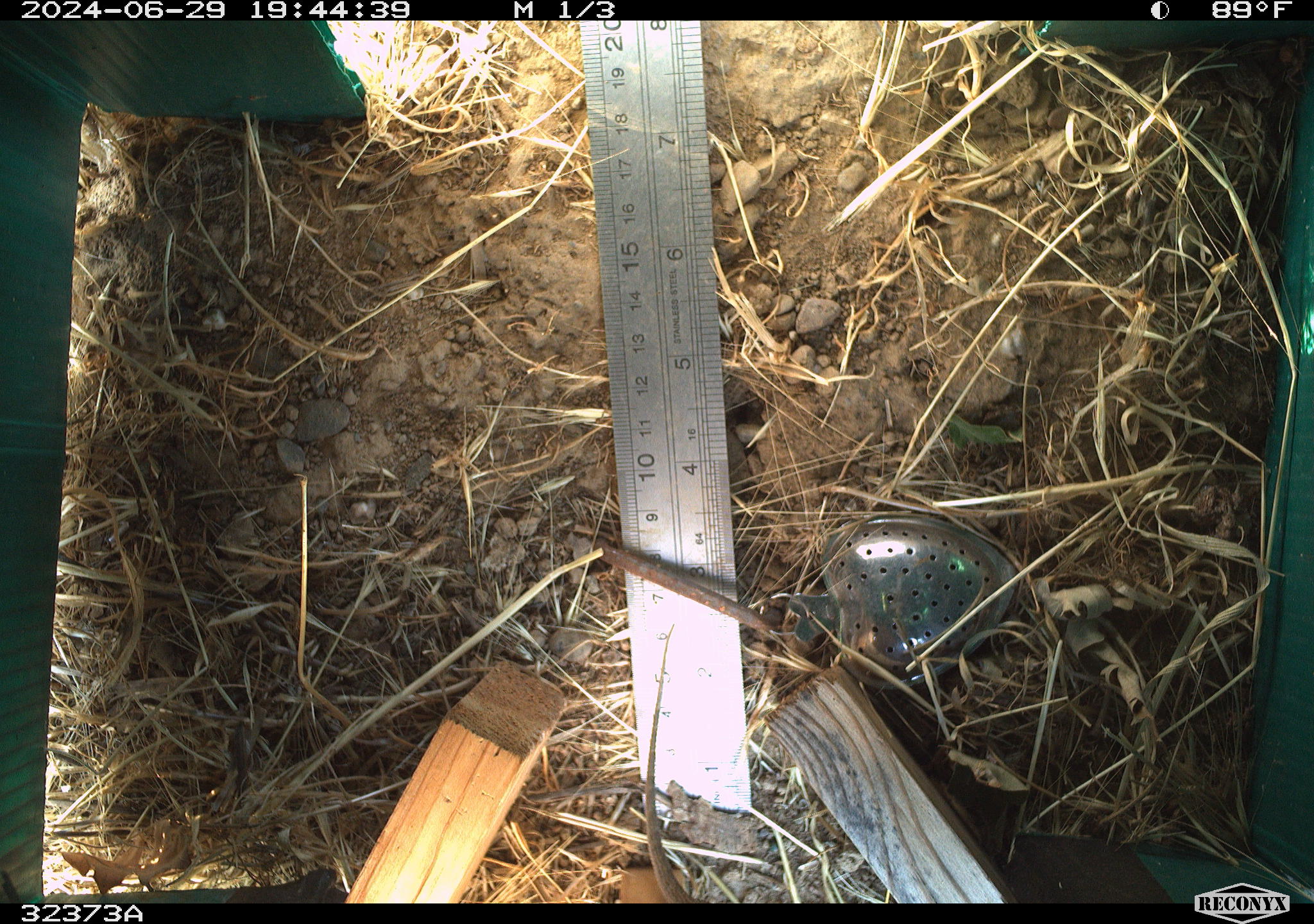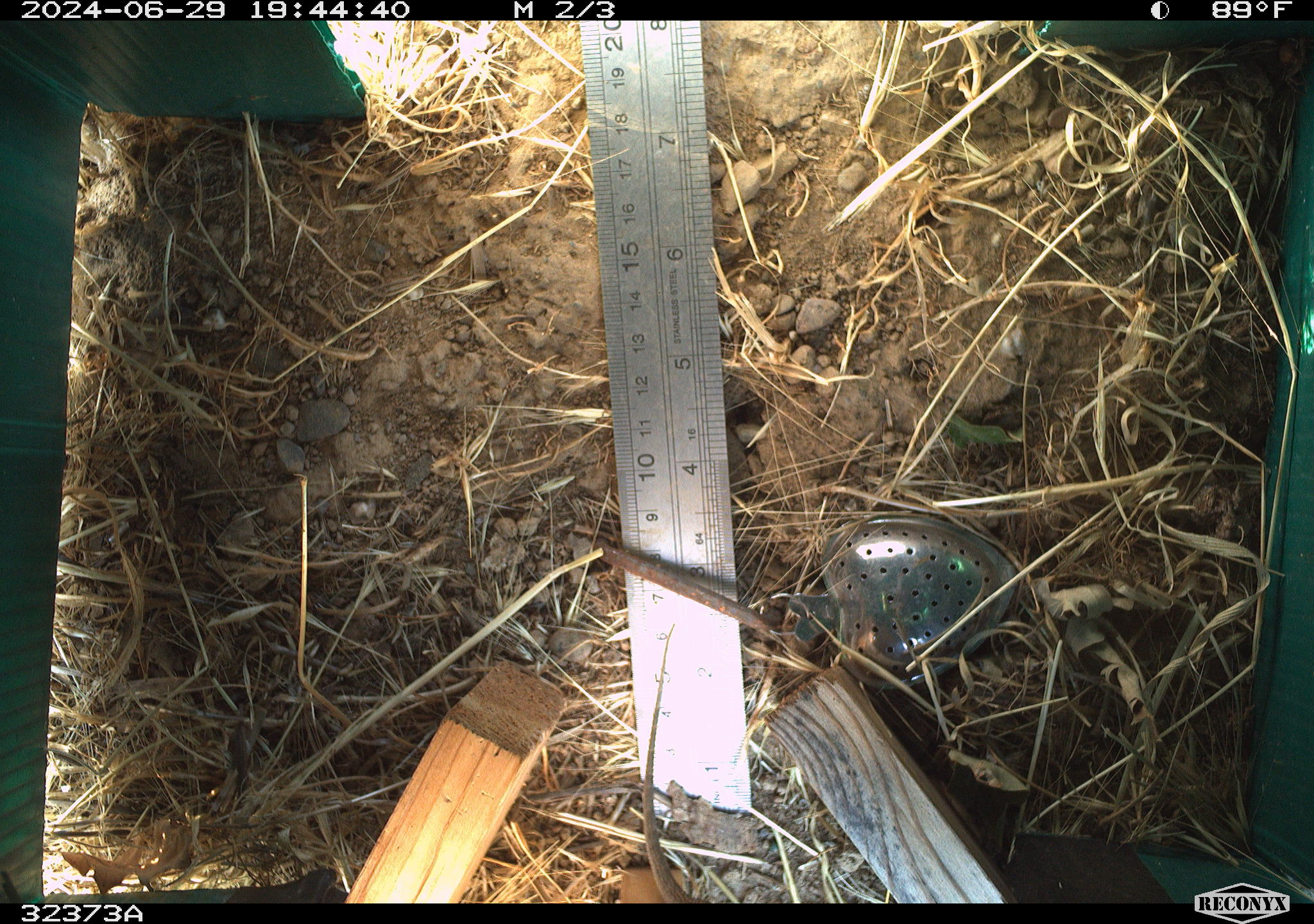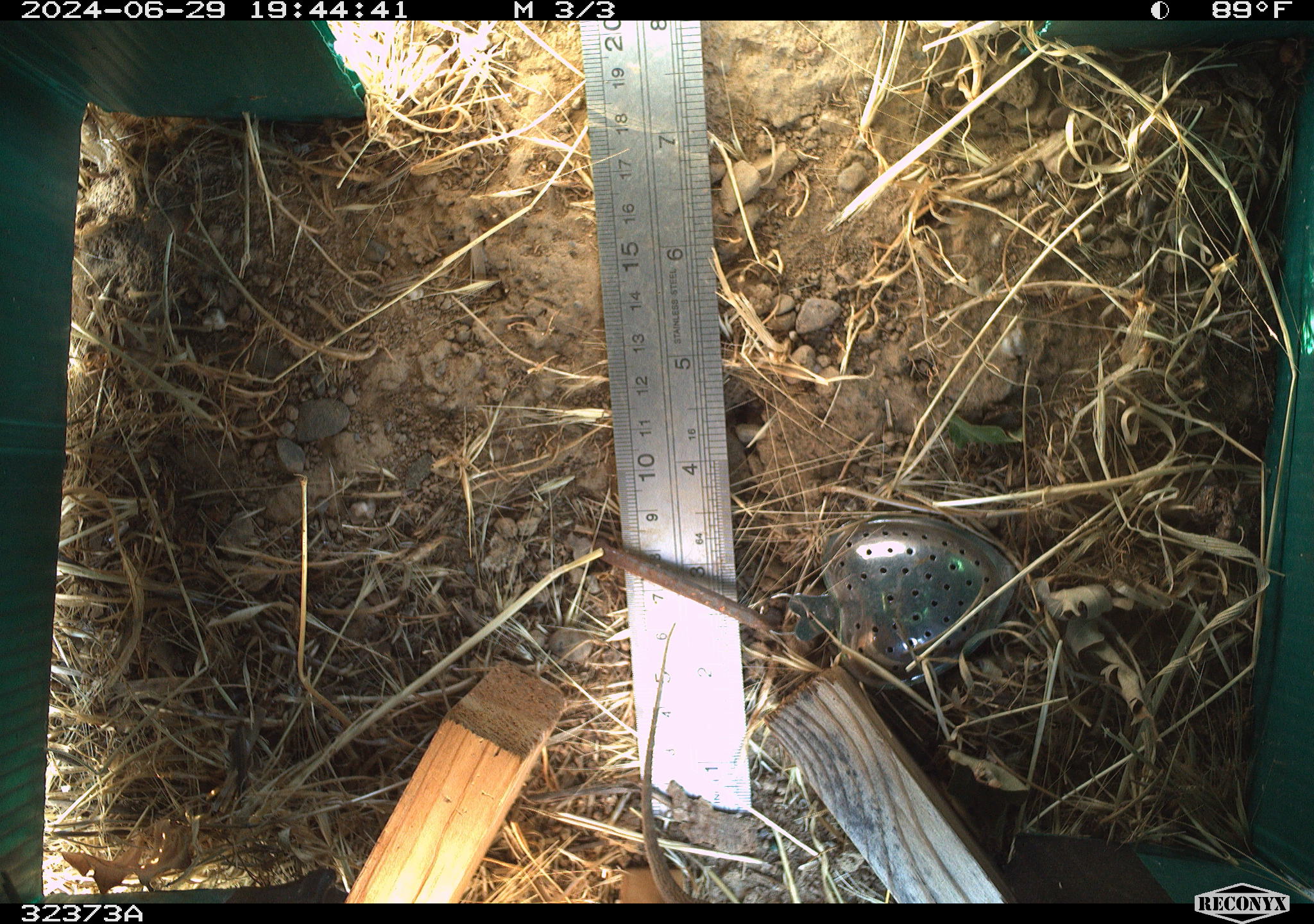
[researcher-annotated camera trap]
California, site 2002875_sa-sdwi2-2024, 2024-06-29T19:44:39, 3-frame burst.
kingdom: Animalia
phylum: Chordata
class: Reptilia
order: Squamata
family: Phrynosomatidae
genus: Sceloporus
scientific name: Sceloporus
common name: spiny lizards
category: sceloporus species